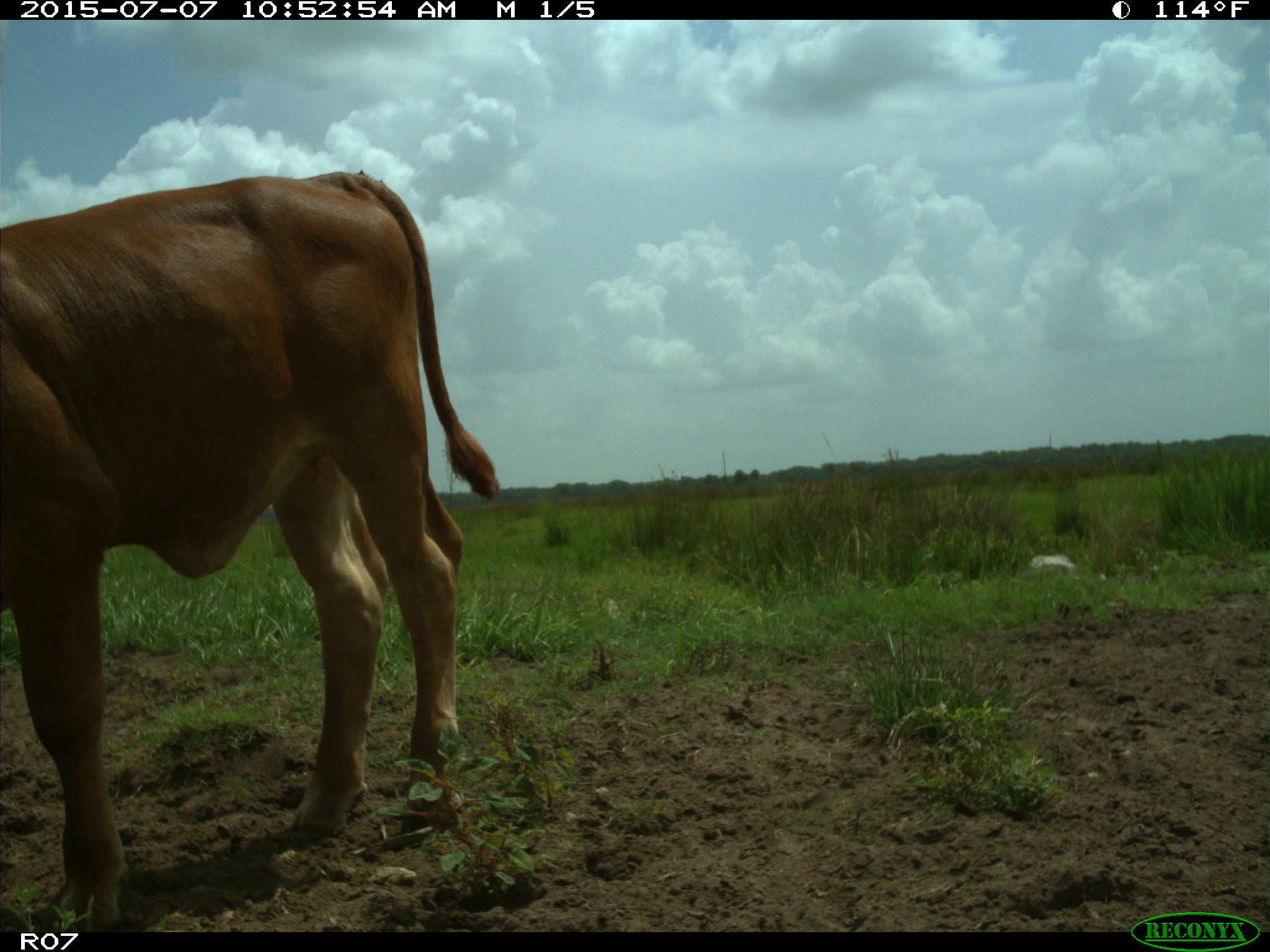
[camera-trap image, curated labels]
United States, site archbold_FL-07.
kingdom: Animalia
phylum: Chordata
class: Mammalia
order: Artiodactyla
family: Bovidae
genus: Bos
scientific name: Bos taurus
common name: domestic cow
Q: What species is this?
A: Bos taurus (domestic cow).